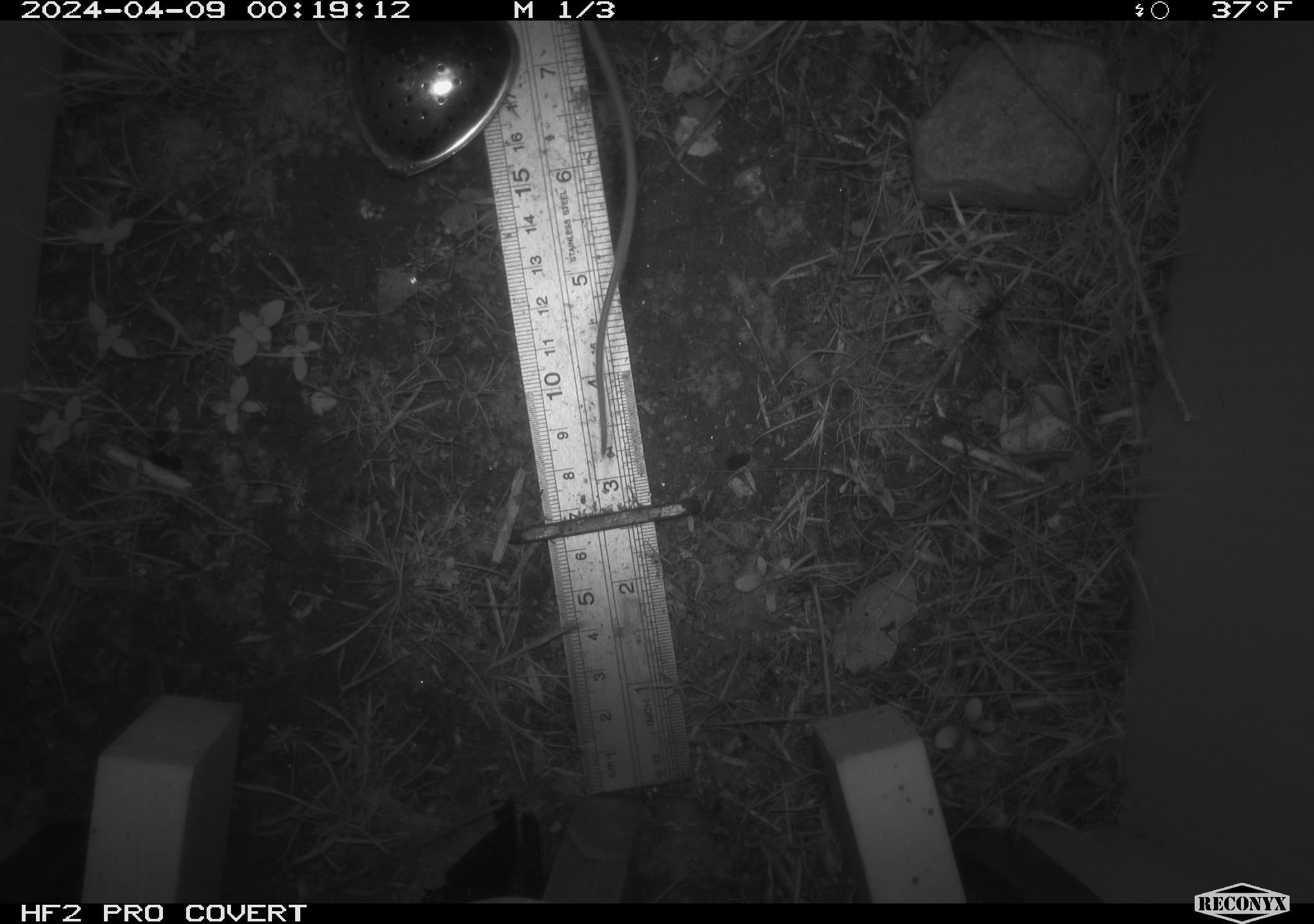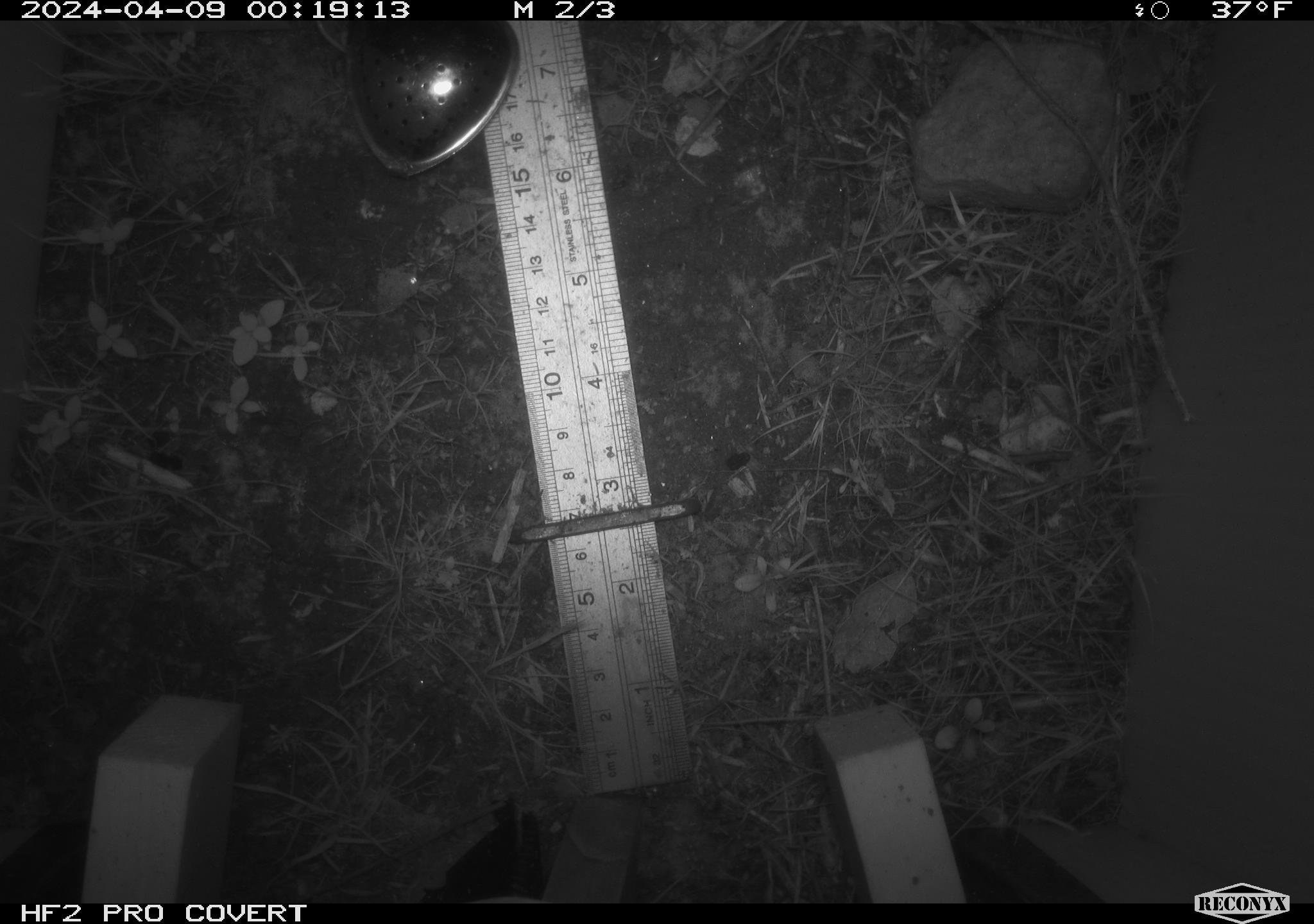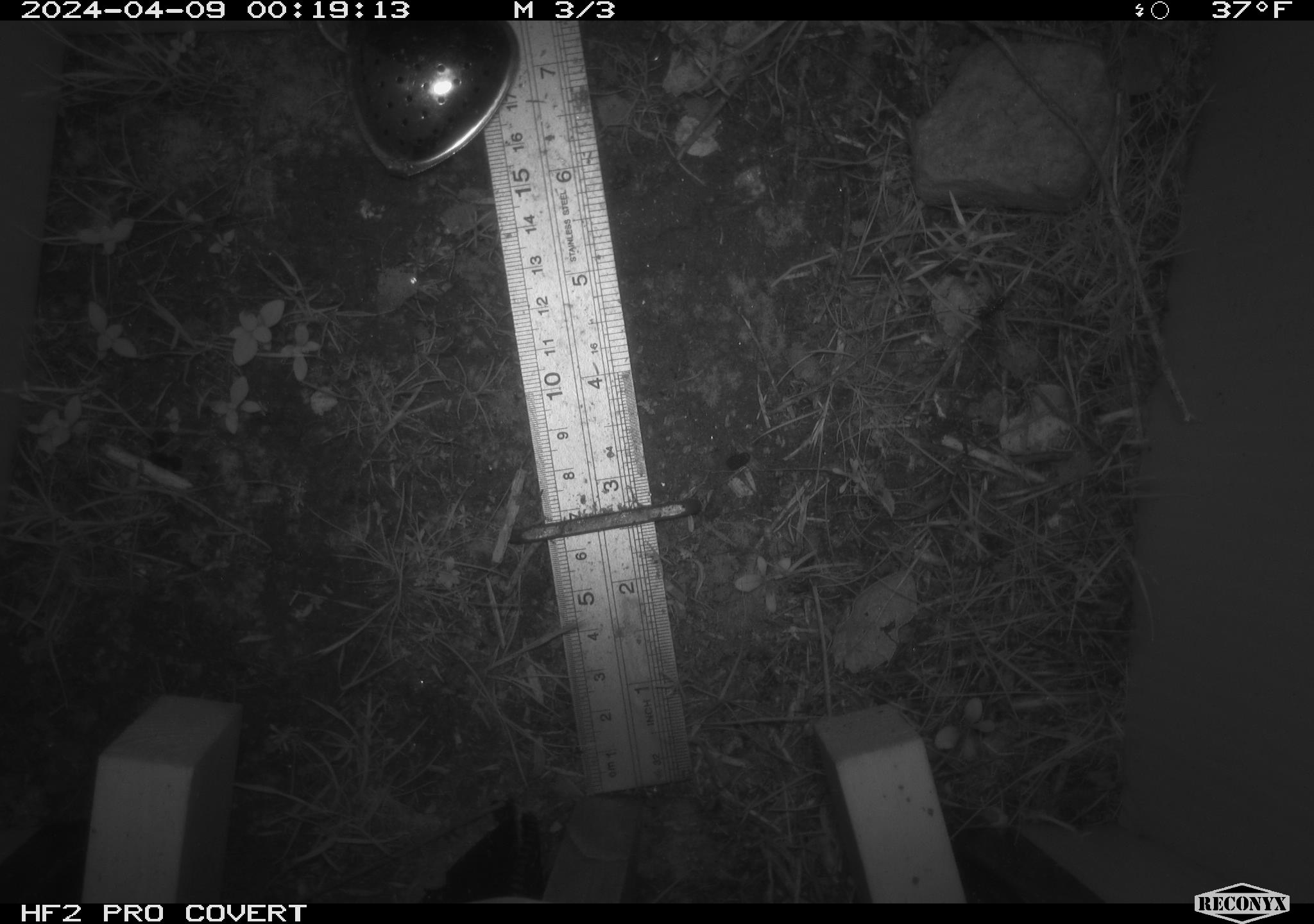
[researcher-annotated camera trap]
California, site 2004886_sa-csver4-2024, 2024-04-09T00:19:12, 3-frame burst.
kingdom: Animalia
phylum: Chordata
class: Mammalia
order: Rodentia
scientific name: Rodentia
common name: mouse species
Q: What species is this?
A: Mouse species (Rodentia).